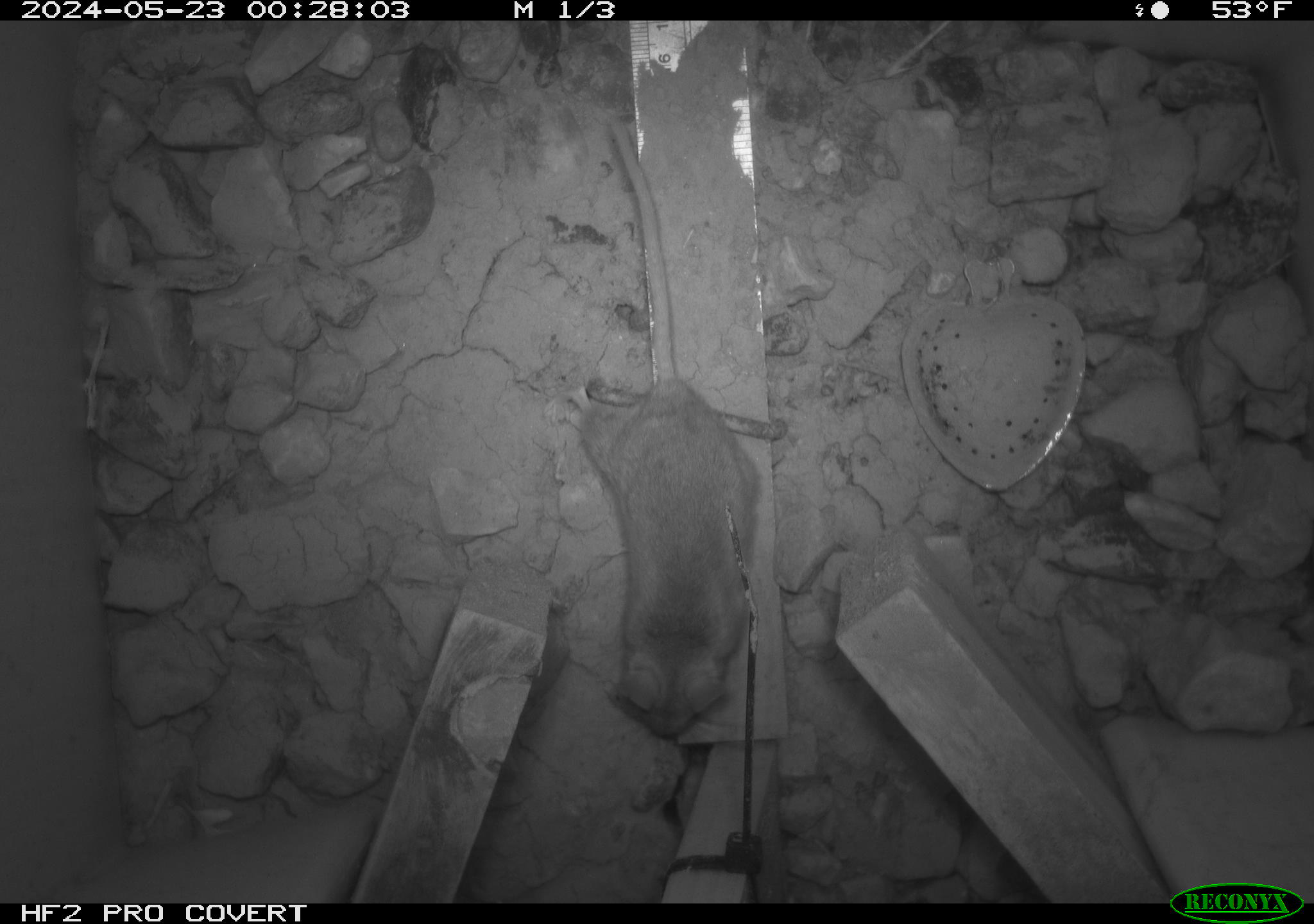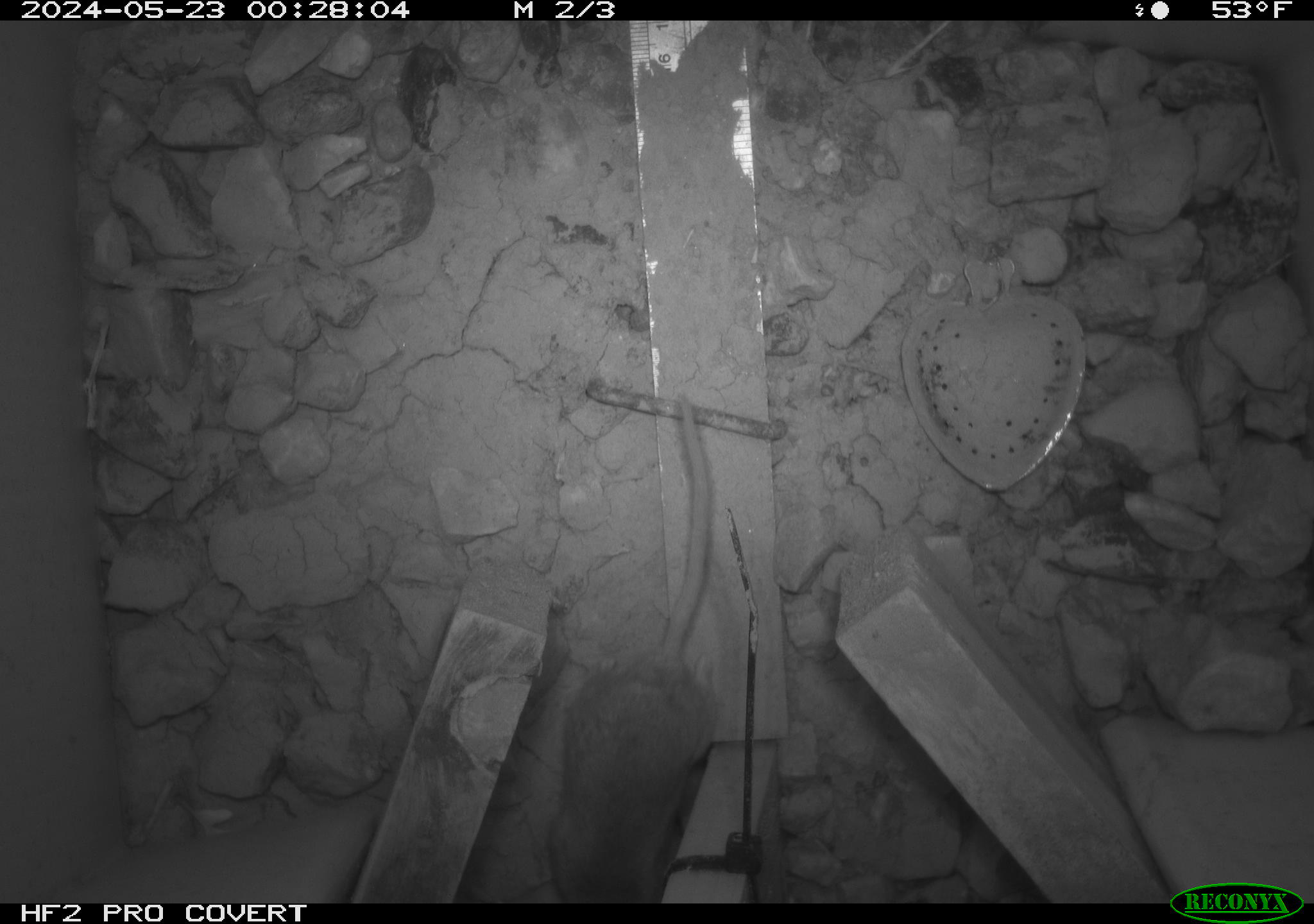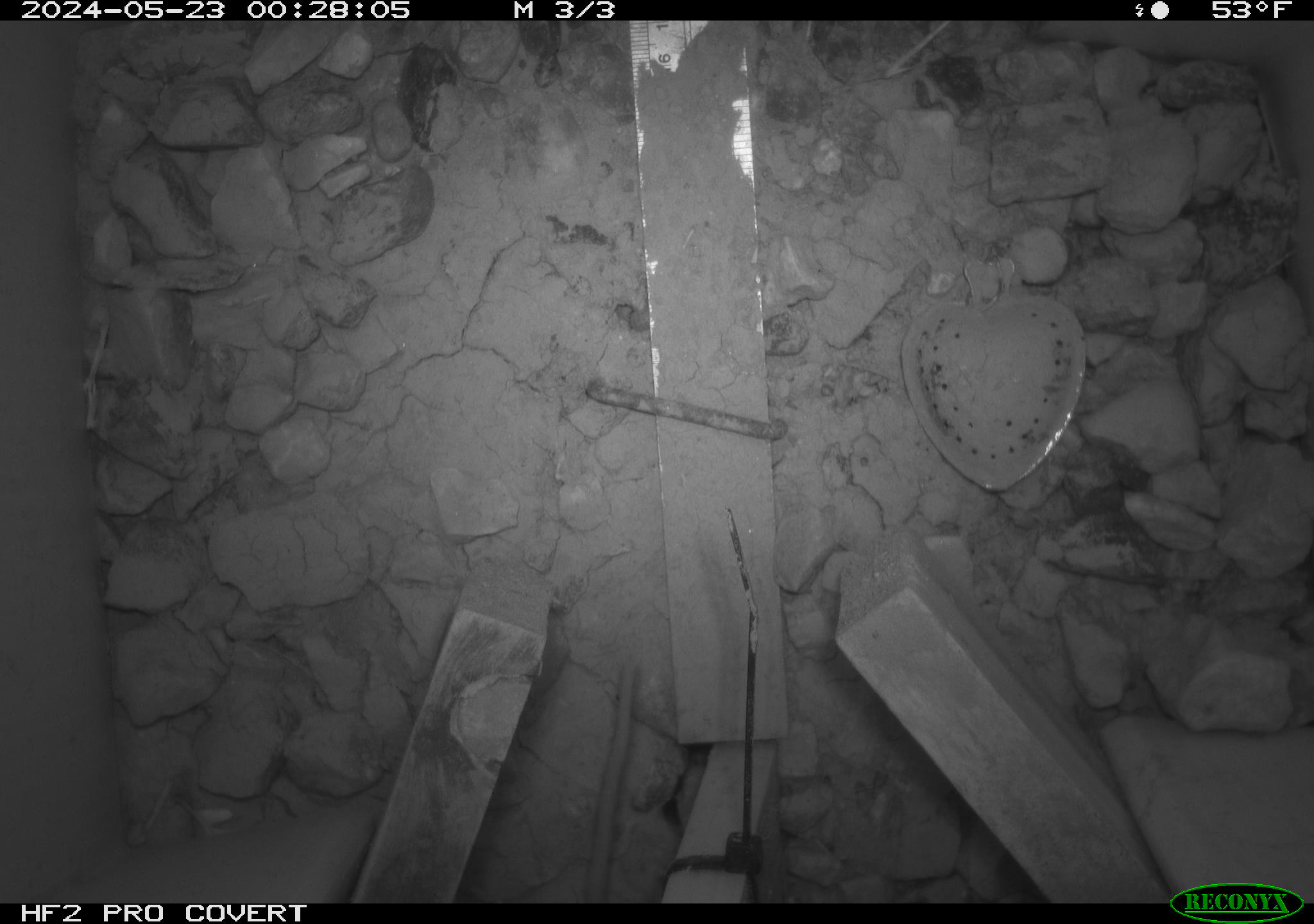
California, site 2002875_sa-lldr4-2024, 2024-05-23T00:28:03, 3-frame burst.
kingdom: Animalia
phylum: Chordata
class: Mammalia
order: Rodentia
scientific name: Rodentia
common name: rodent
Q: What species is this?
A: Rodent (Rodentia).